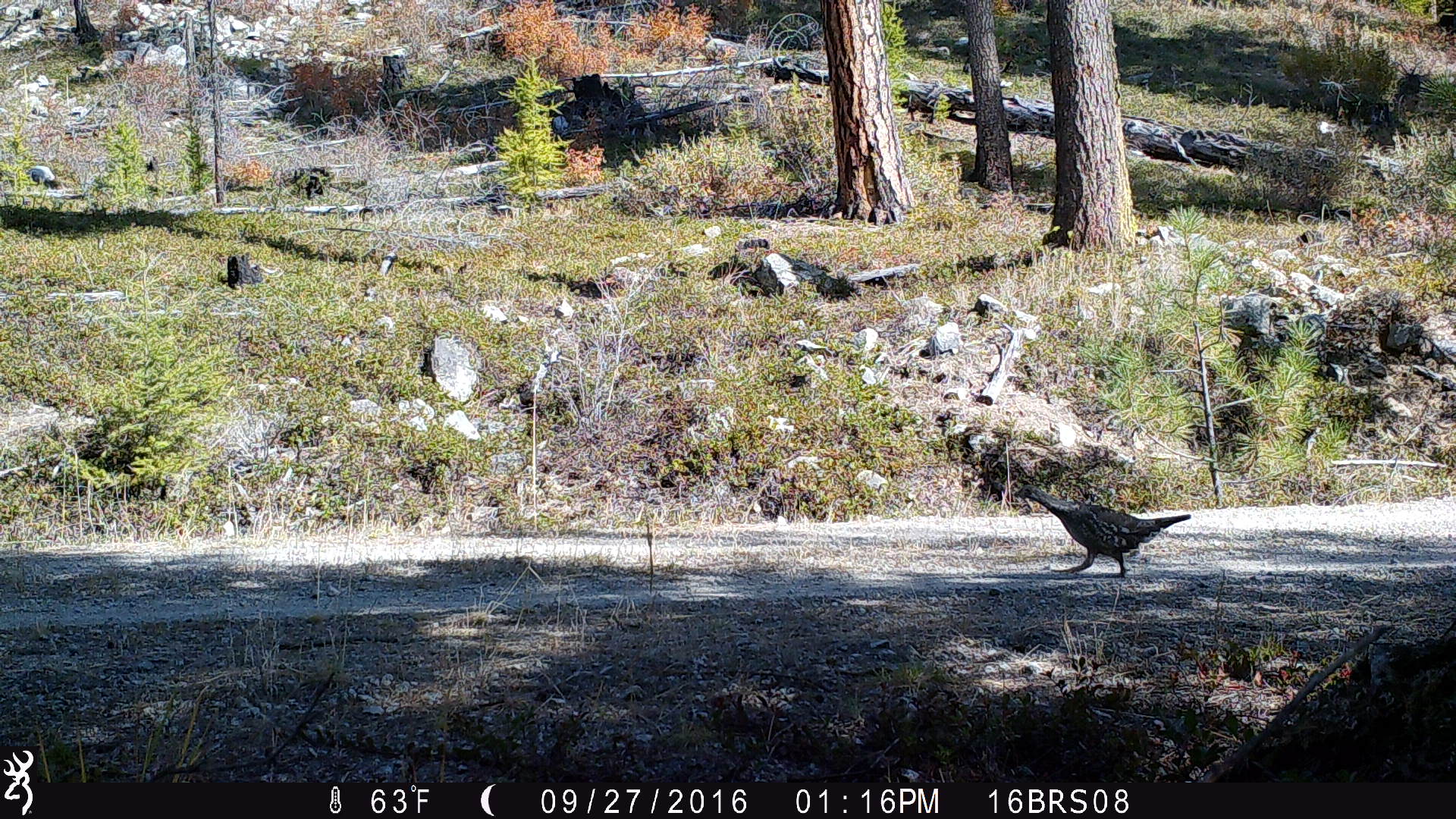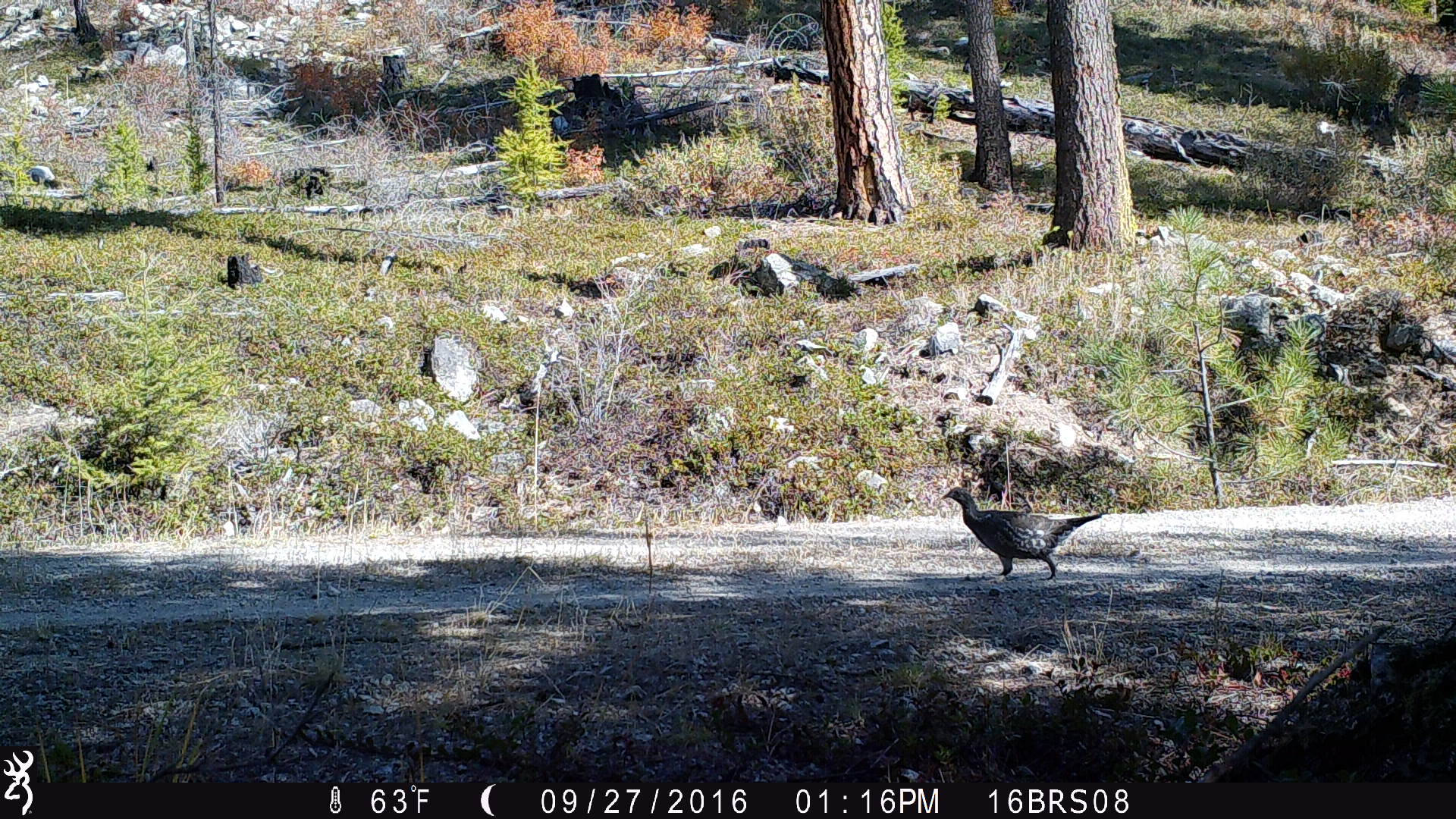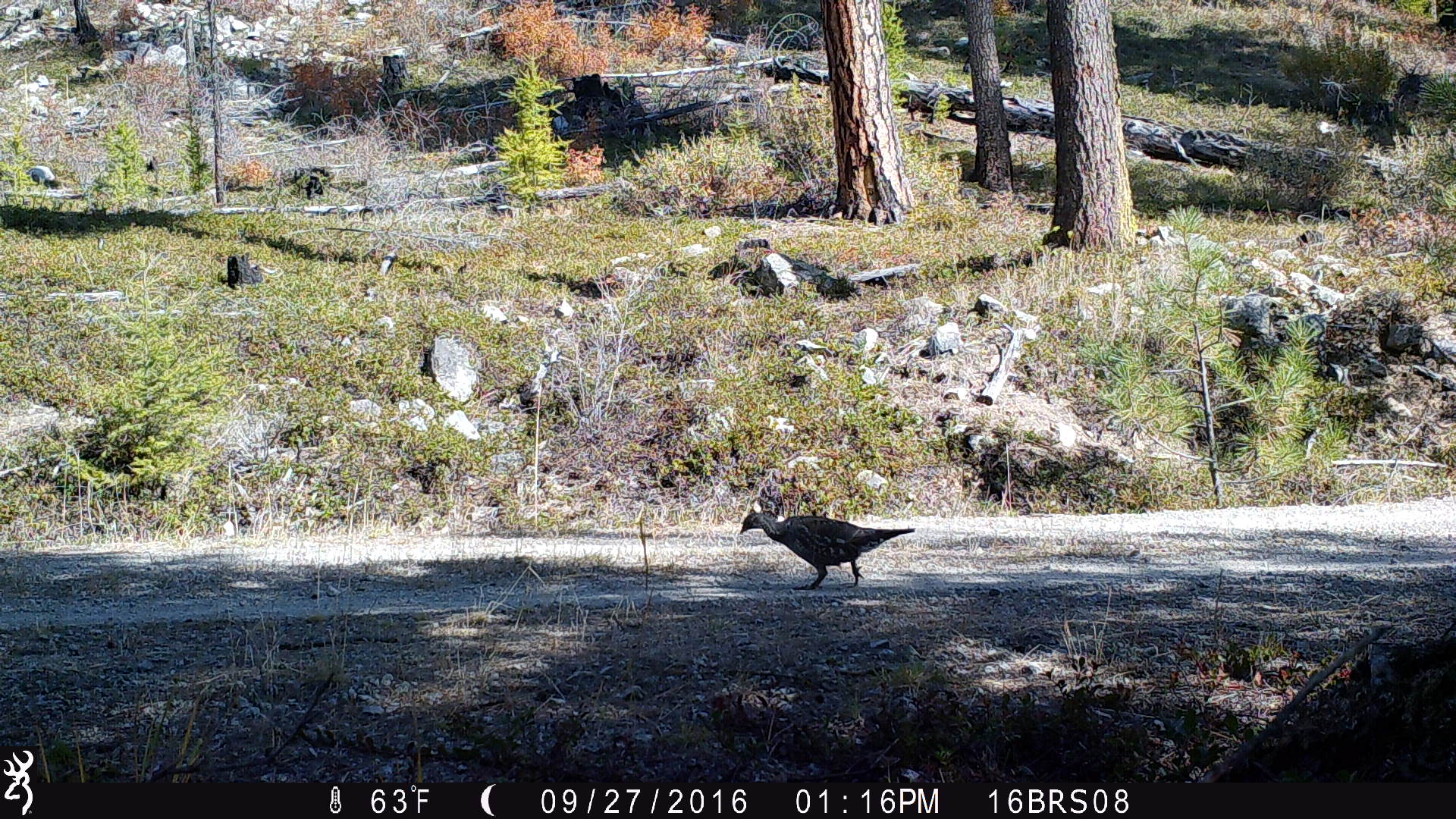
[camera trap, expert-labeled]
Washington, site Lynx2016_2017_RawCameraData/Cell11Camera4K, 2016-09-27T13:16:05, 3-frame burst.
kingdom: Animalia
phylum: Chordata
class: Aves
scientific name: Aves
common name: birds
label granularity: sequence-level